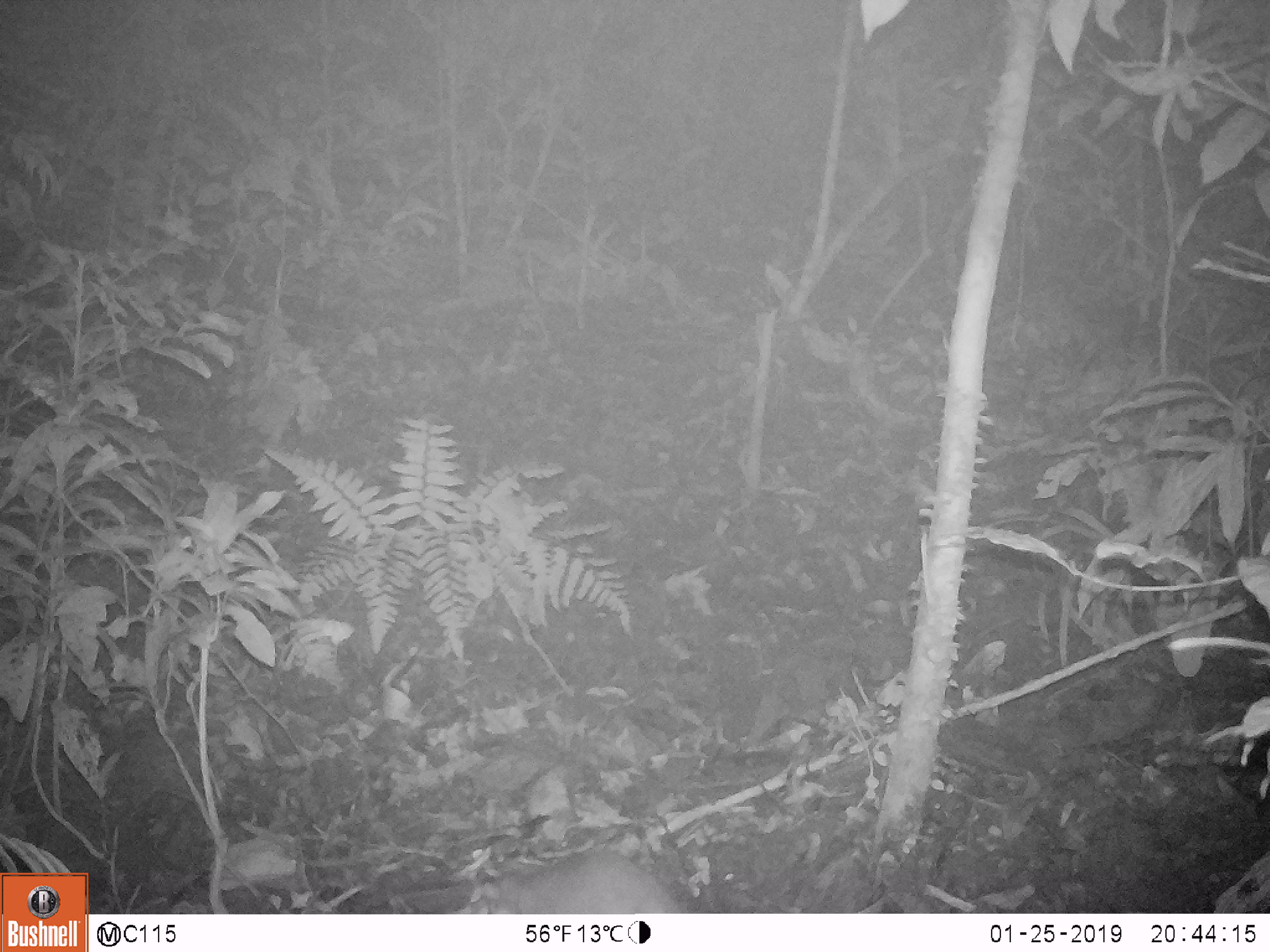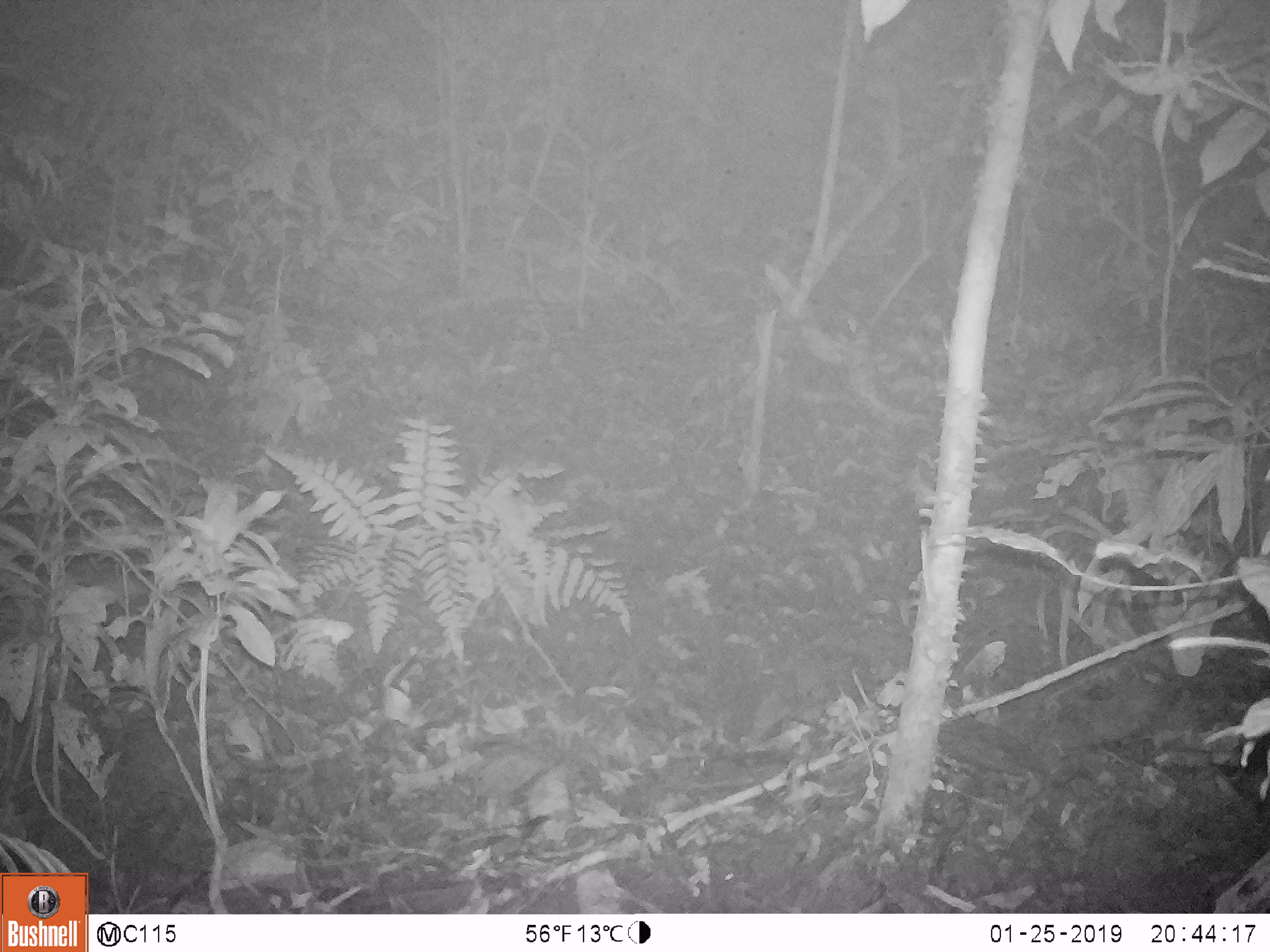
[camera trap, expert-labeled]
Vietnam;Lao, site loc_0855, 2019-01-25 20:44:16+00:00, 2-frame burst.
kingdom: Animalia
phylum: Chordata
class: Mammalia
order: Rodentia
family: Muridae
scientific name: Muridae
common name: old-world mice and rats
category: unidentified murid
Unidentified murid (old-world mice and rats) (Muridae). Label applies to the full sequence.